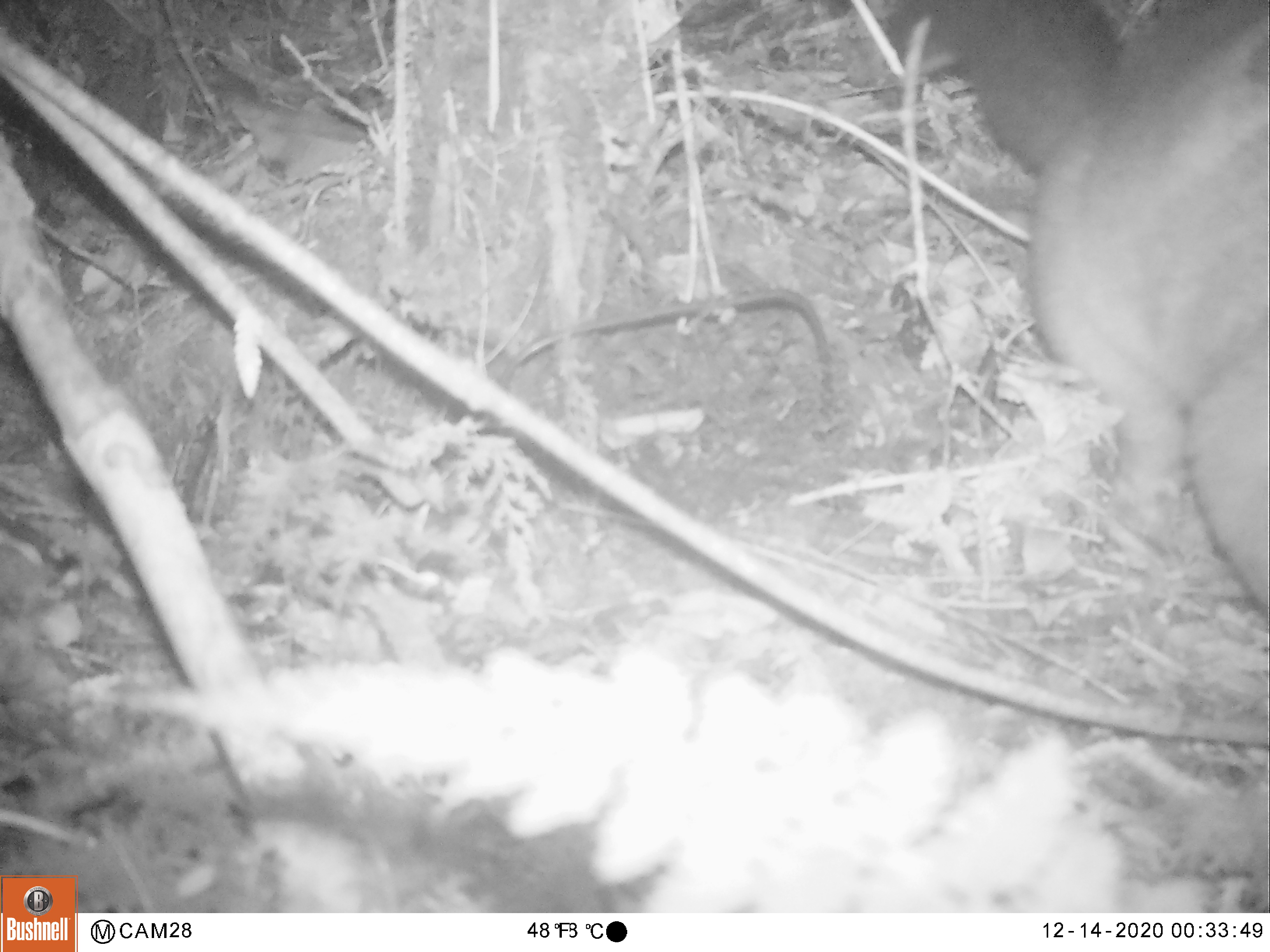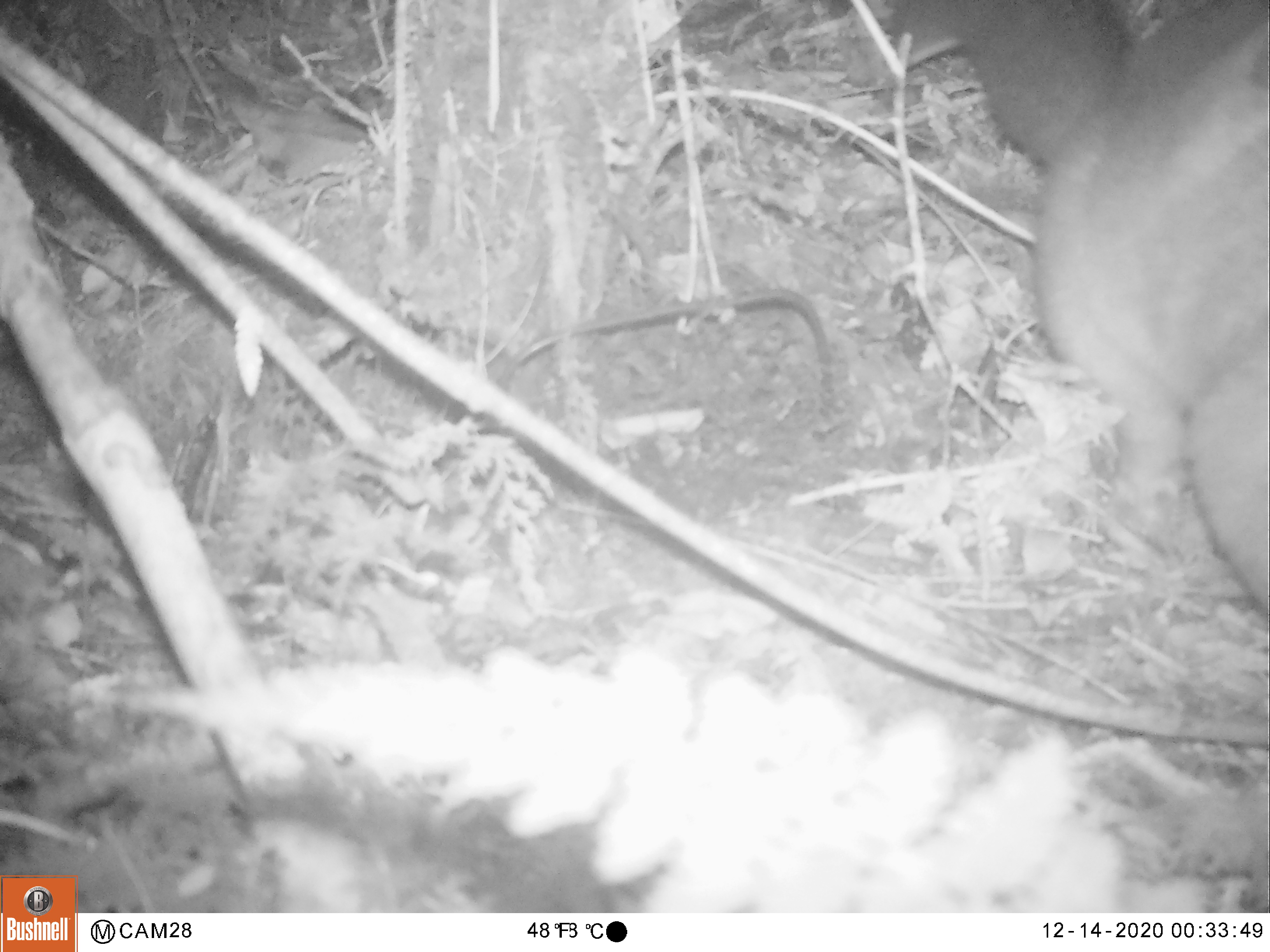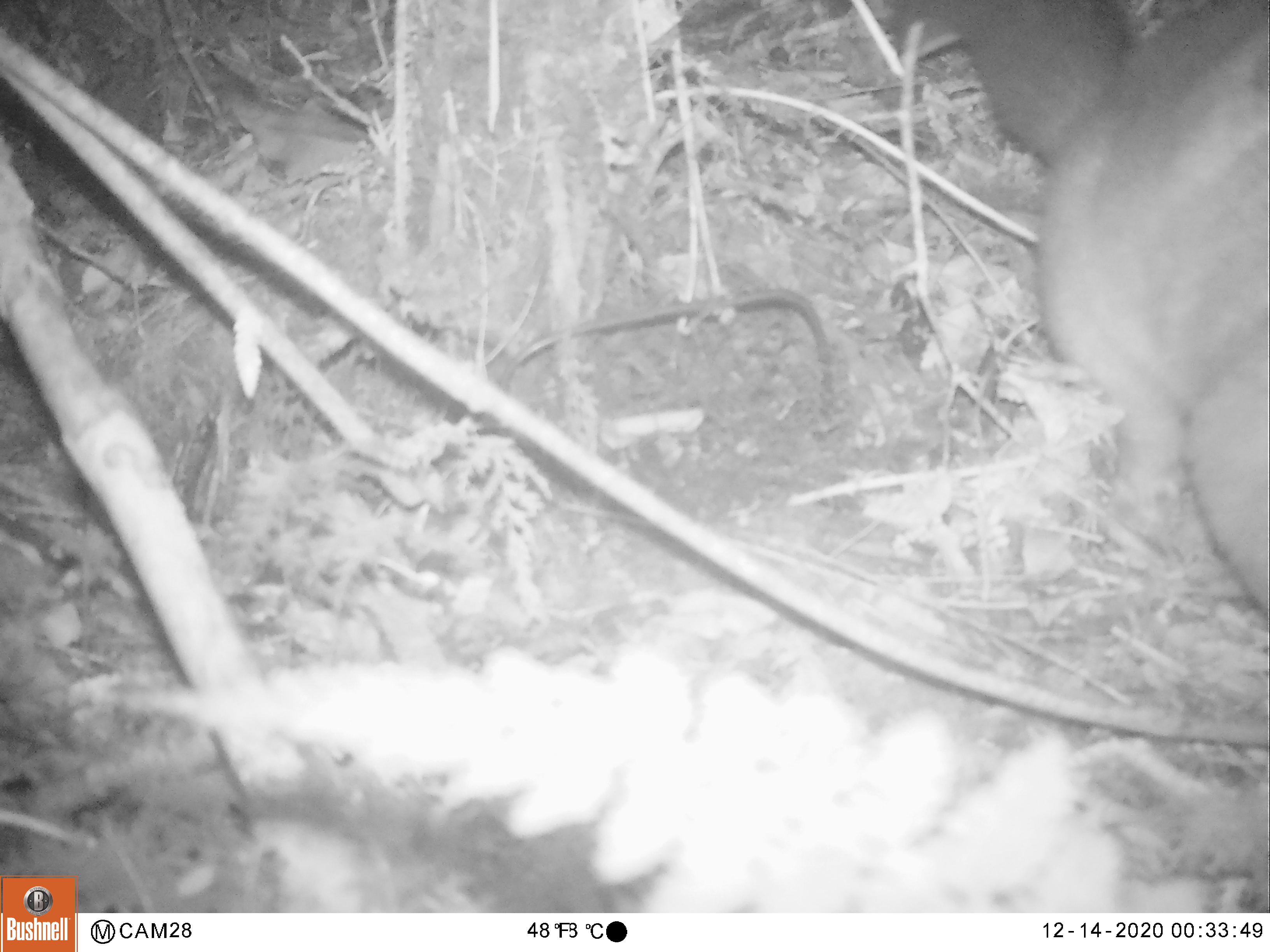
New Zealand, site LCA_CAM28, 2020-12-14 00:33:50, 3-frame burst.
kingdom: Animalia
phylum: Chordata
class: Mammalia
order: Diprotodontia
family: Phalangeridae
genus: Trichosurus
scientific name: Trichosurus vulpecula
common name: common brushtail possum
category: possum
Possum (common brushtail possum) (Trichosurus vulpecula).